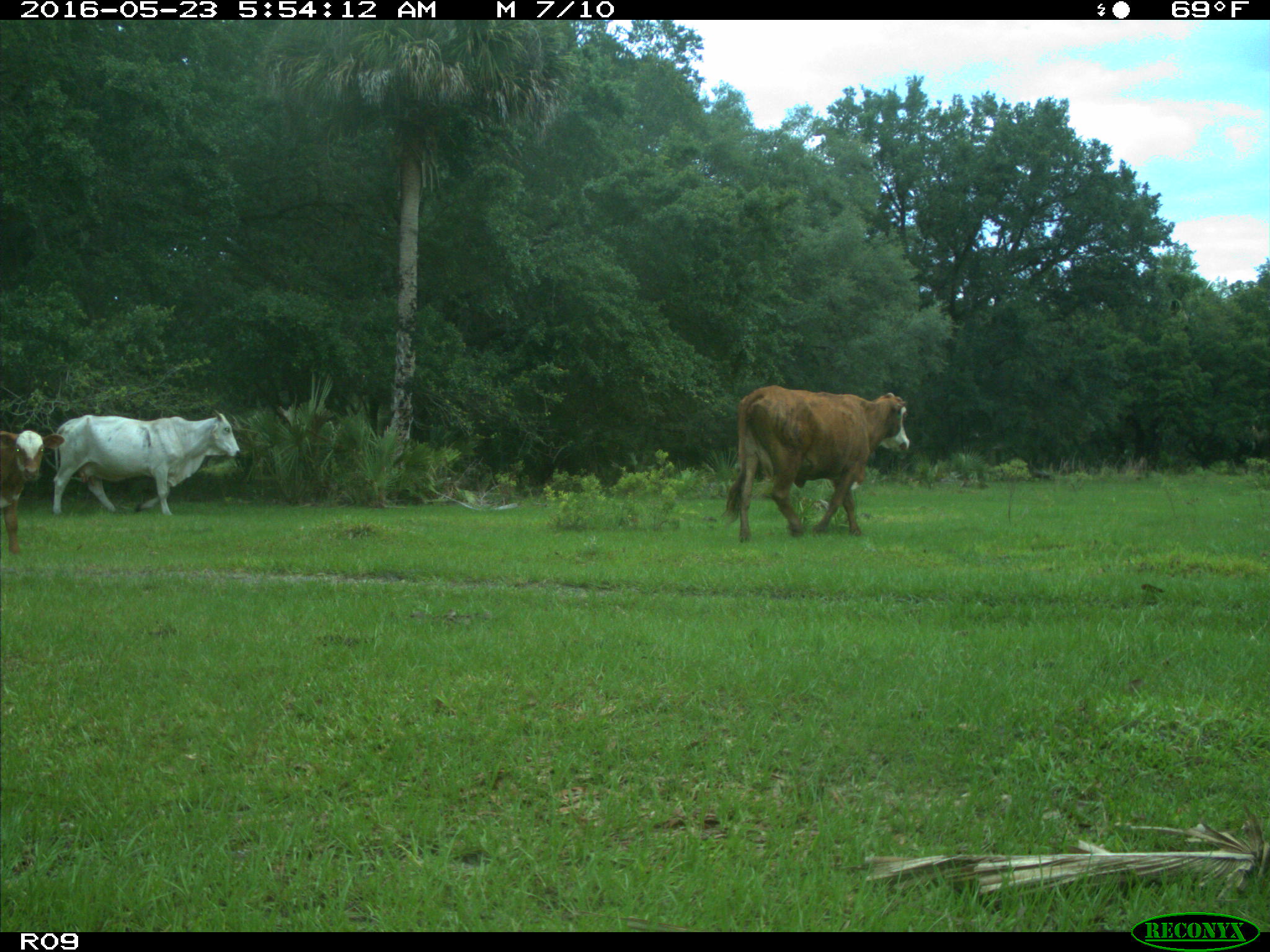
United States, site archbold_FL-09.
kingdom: Animalia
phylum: Chordata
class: Mammalia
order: Artiodactyla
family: Bovidae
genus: Bos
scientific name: Bos taurus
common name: domestic cow